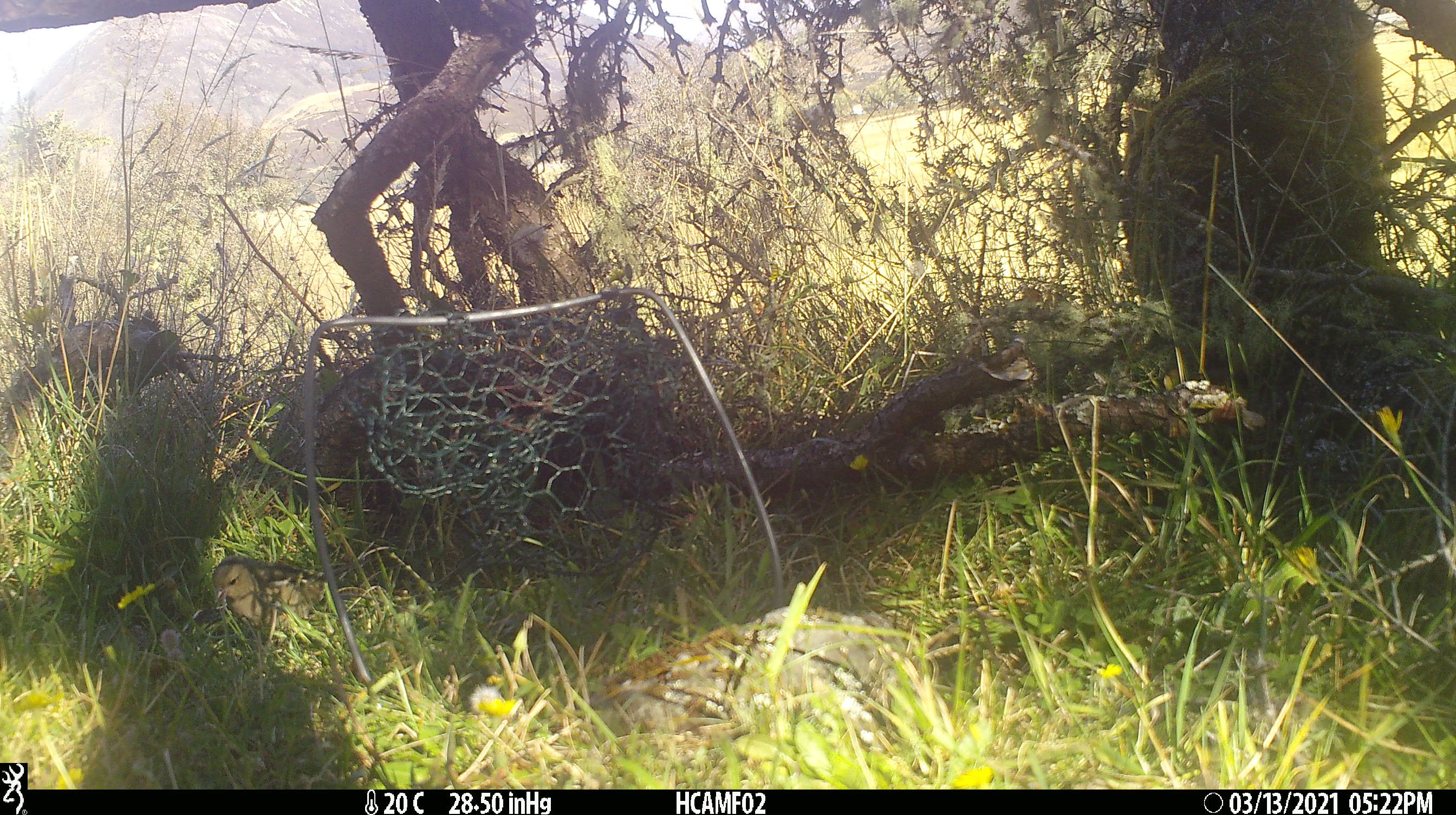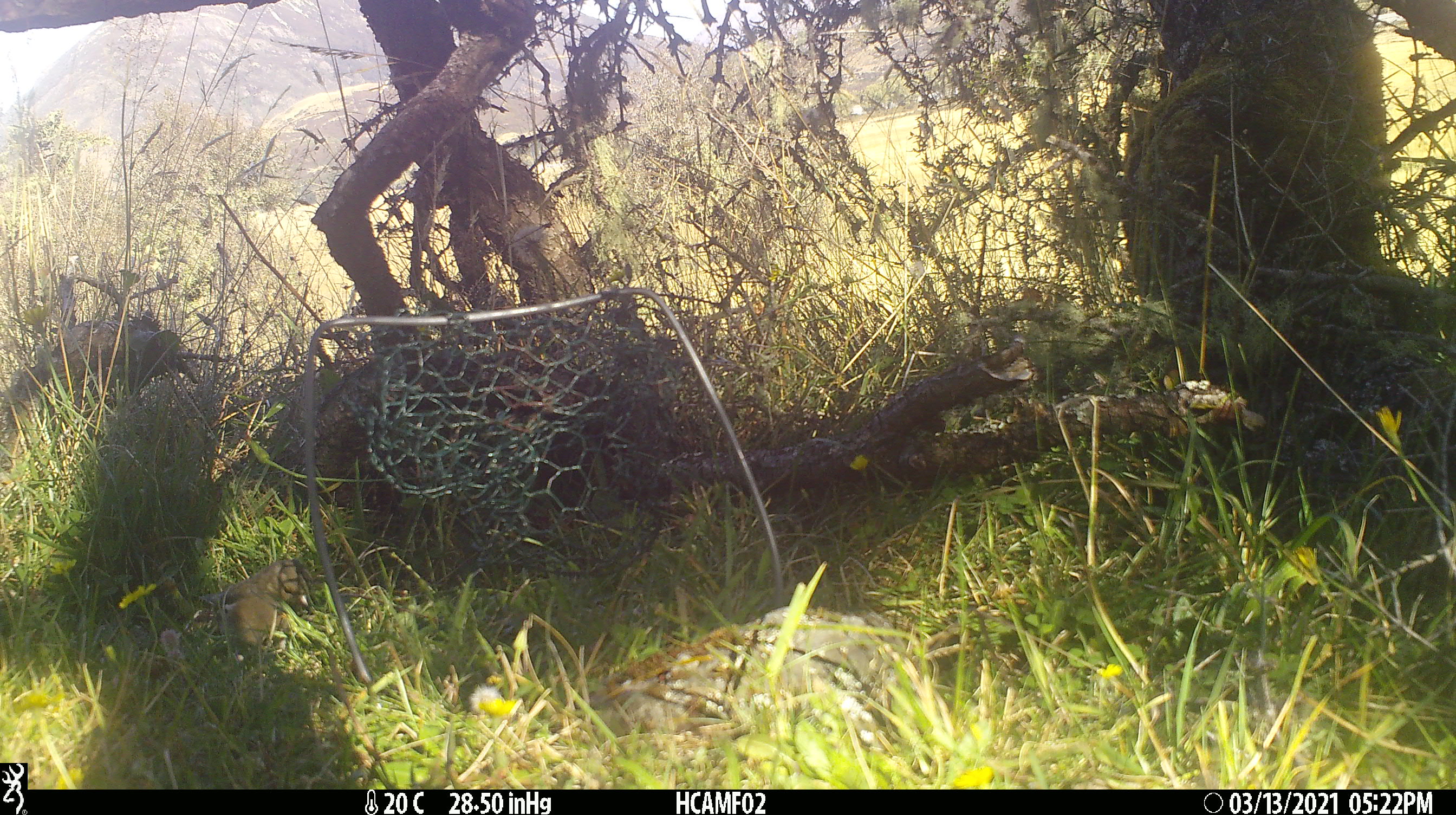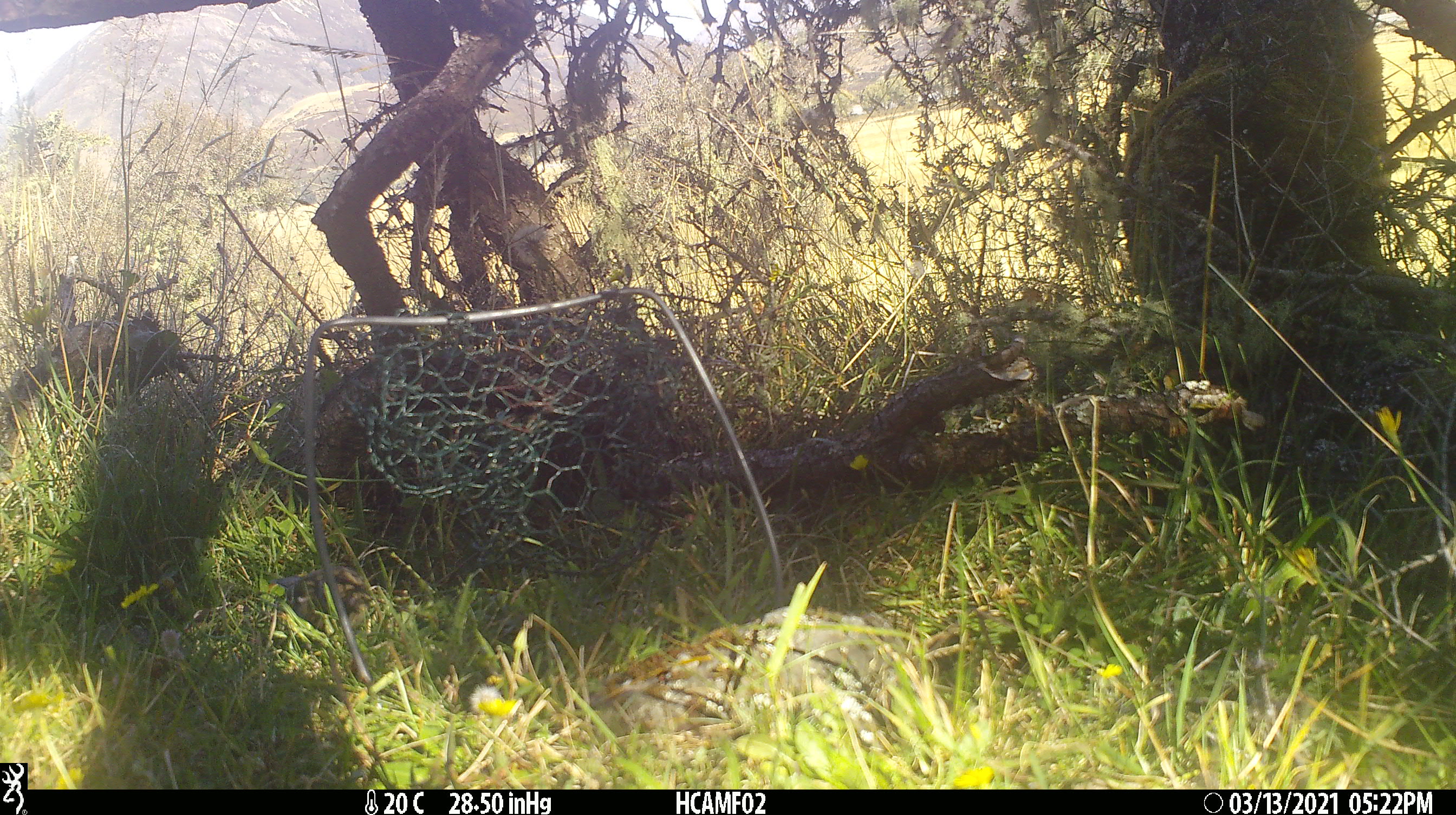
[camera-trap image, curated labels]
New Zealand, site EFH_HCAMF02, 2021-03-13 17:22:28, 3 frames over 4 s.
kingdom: Animalia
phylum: Chordata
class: Aves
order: Passeriformes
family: Fringillidae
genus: Fringilla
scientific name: Fringilla coelebs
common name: common chaffinch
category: chaffinch